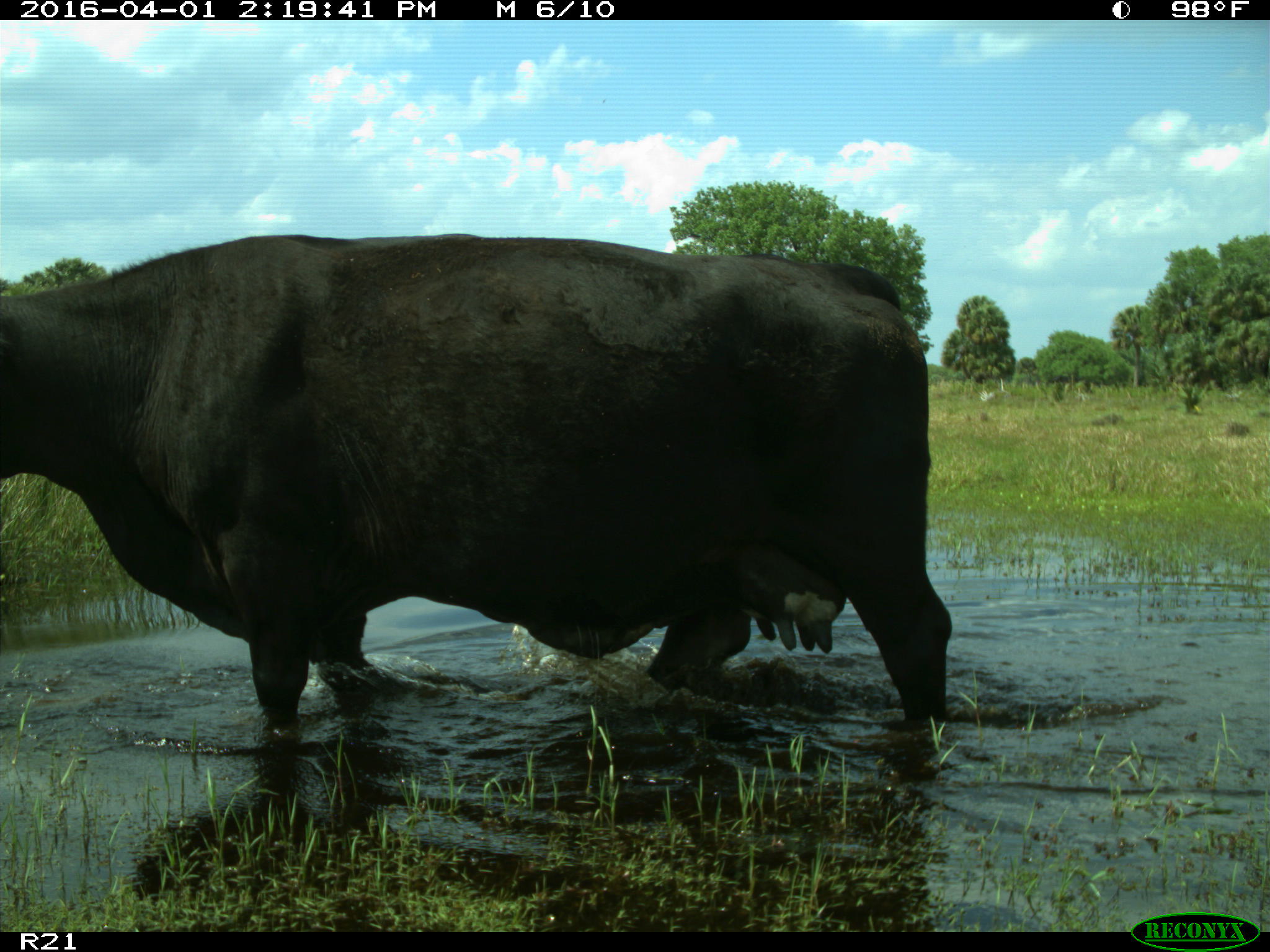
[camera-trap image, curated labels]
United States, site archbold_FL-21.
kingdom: Animalia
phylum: Chordata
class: Mammalia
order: Artiodactyla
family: Bovidae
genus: Bos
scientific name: Bos taurus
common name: domestic cow